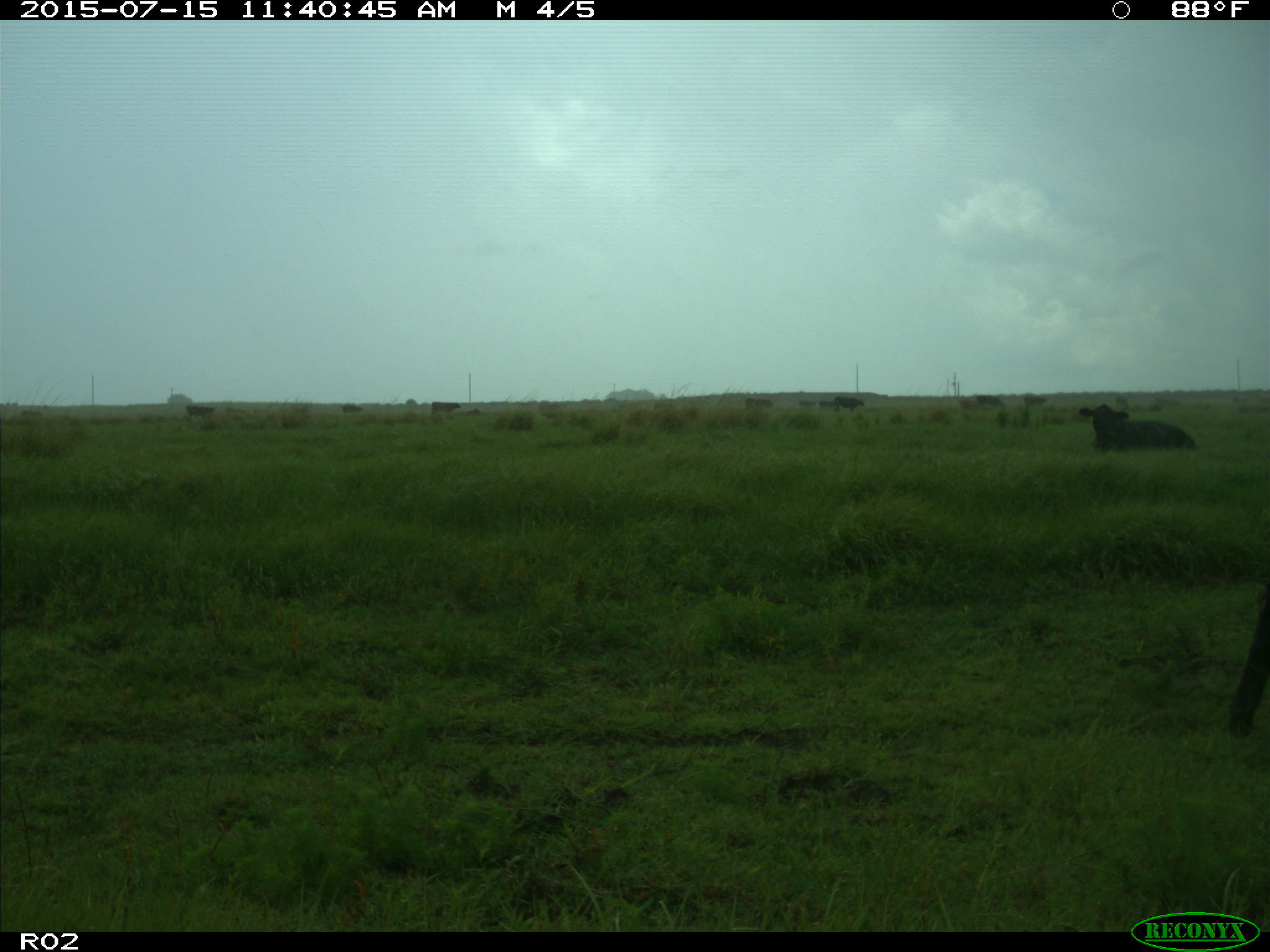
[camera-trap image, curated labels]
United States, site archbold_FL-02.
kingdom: Animalia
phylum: Chordata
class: Mammalia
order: Artiodactyla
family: Bovidae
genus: Bos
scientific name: Bos taurus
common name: domestic cow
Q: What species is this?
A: Bos taurus (domestic cow).